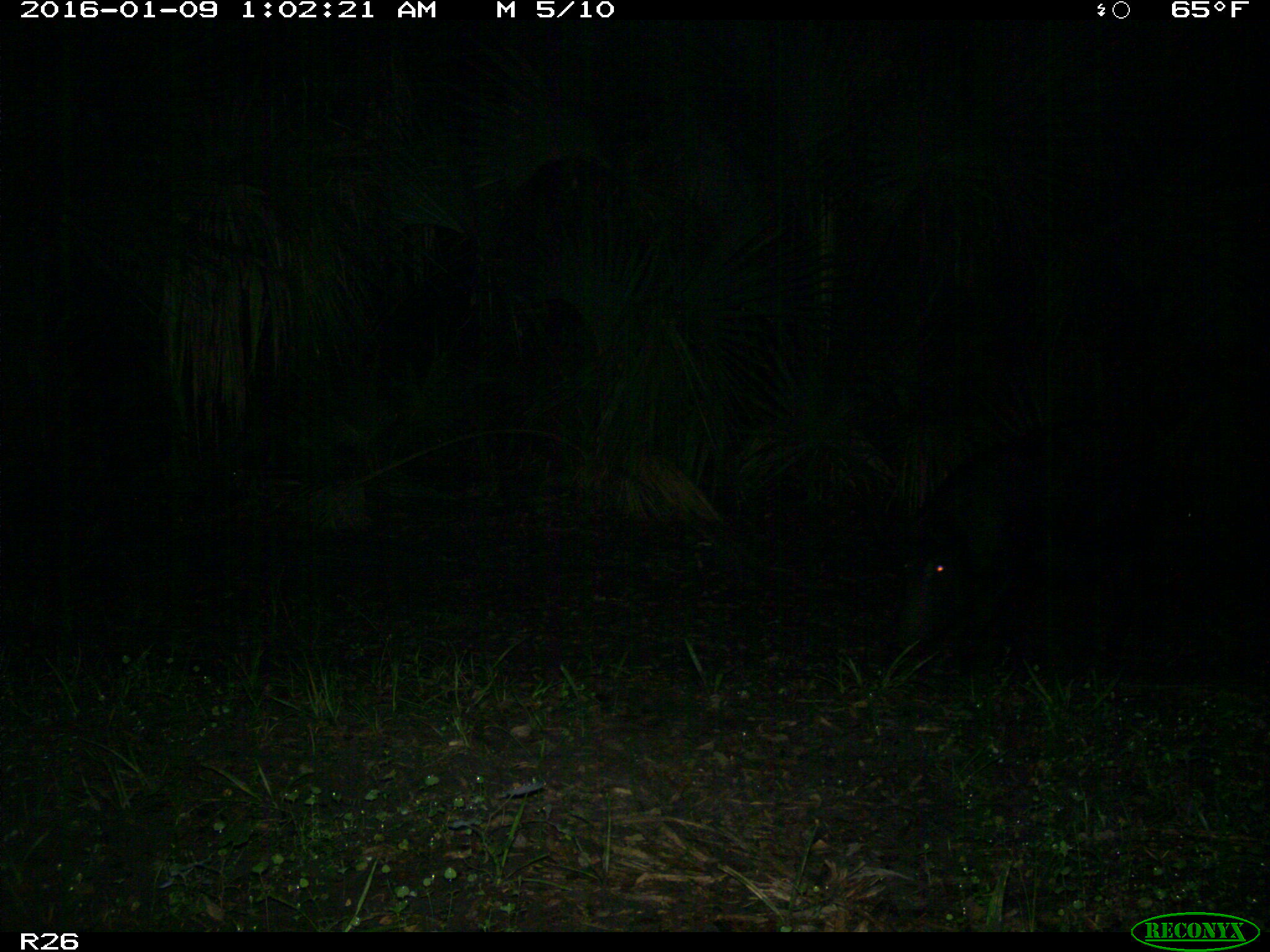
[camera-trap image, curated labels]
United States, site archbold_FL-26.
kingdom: Animalia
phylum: Chordata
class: Mammalia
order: Artiodactyla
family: Suidae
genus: Sus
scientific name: Sus scrofa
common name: wild boar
Sus scrofa (wild boar).